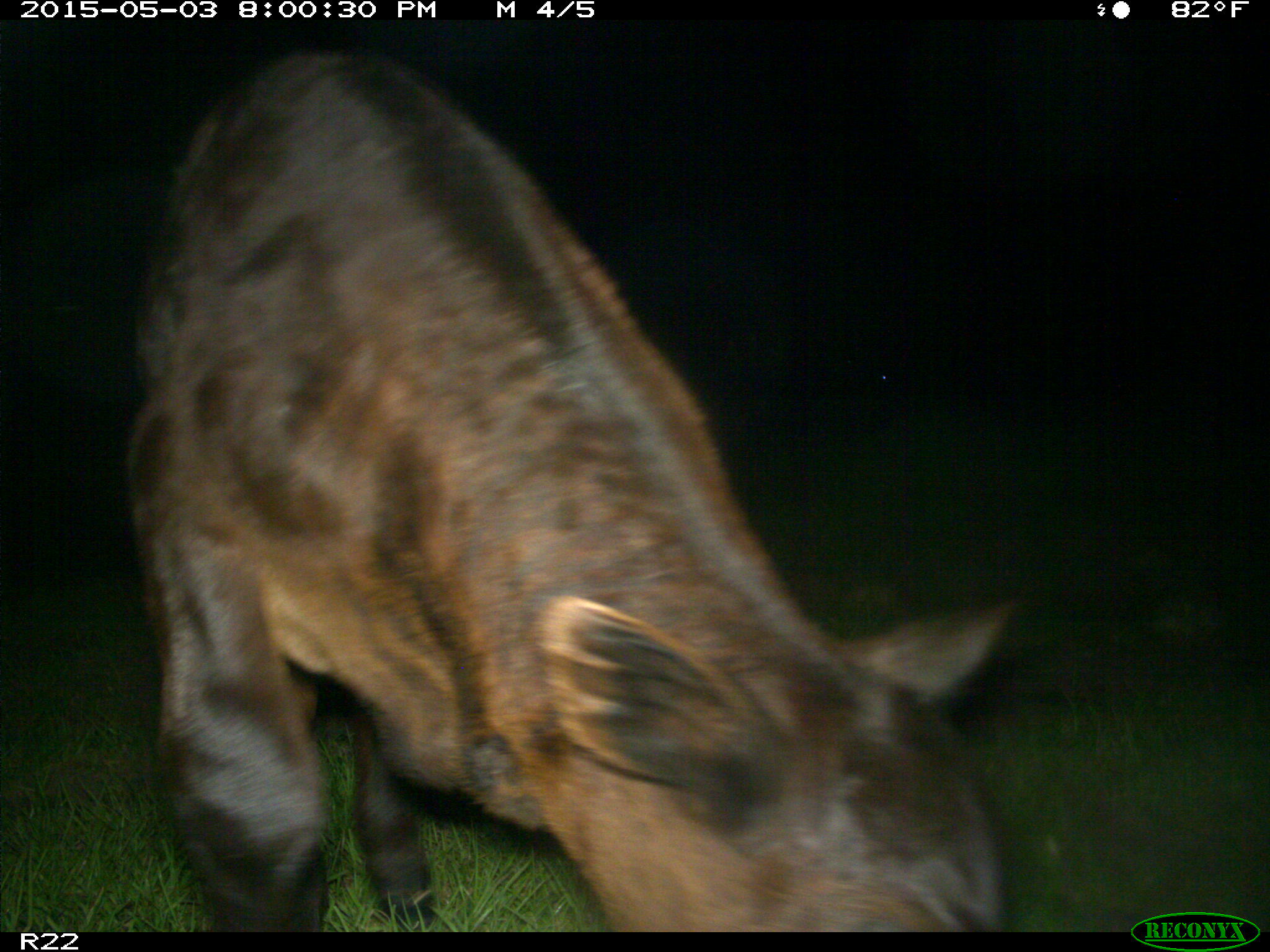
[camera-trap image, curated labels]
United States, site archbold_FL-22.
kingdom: Animalia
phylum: Chordata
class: Mammalia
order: Artiodactyla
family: Bovidae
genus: Bos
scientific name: Bos taurus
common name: domestic cow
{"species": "Bos taurus (domestic cow)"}